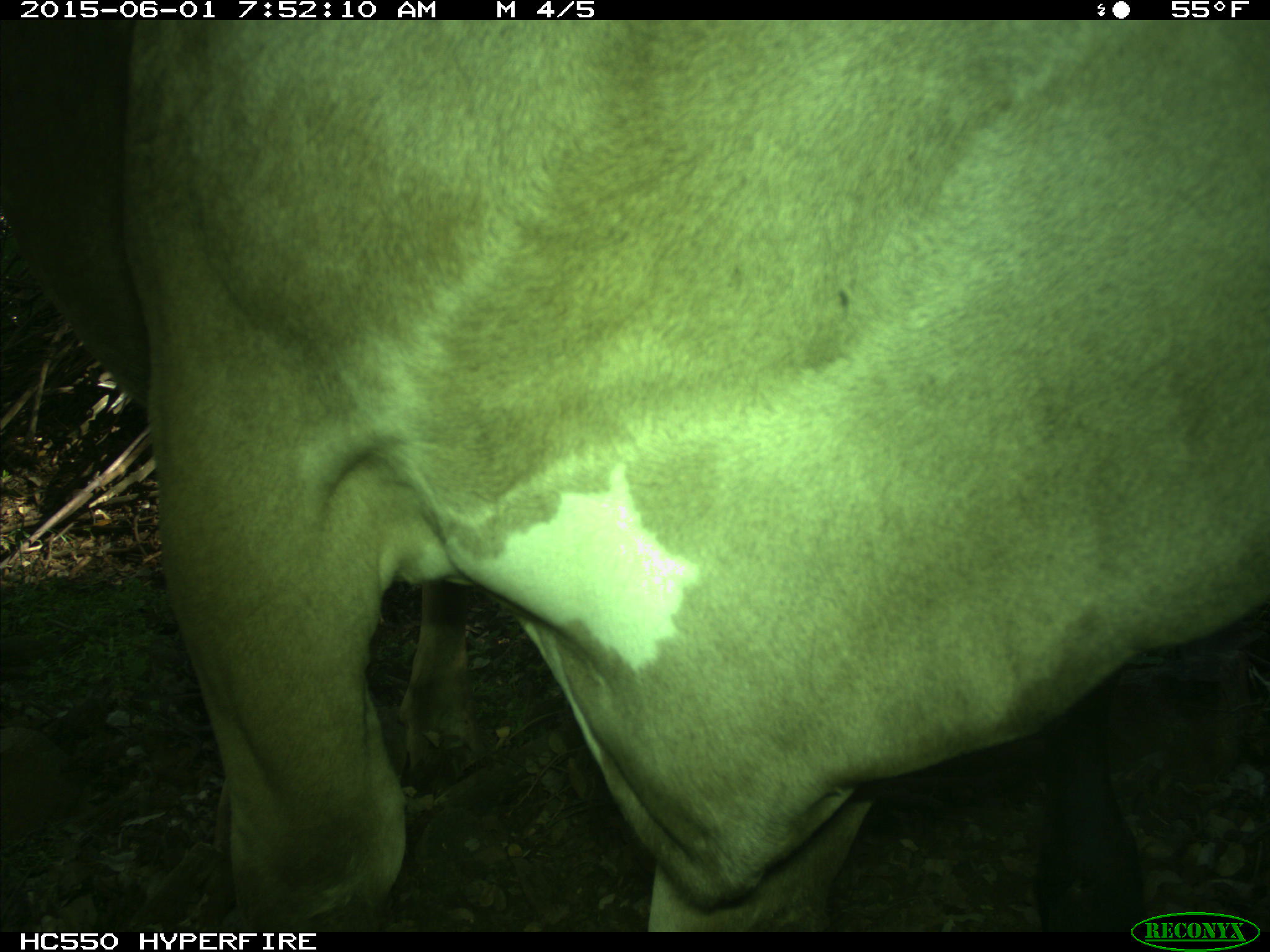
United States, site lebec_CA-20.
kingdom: Animalia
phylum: Chordata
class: Mammalia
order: Artiodactyla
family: Bovidae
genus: Bos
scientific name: Bos taurus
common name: domestic cow